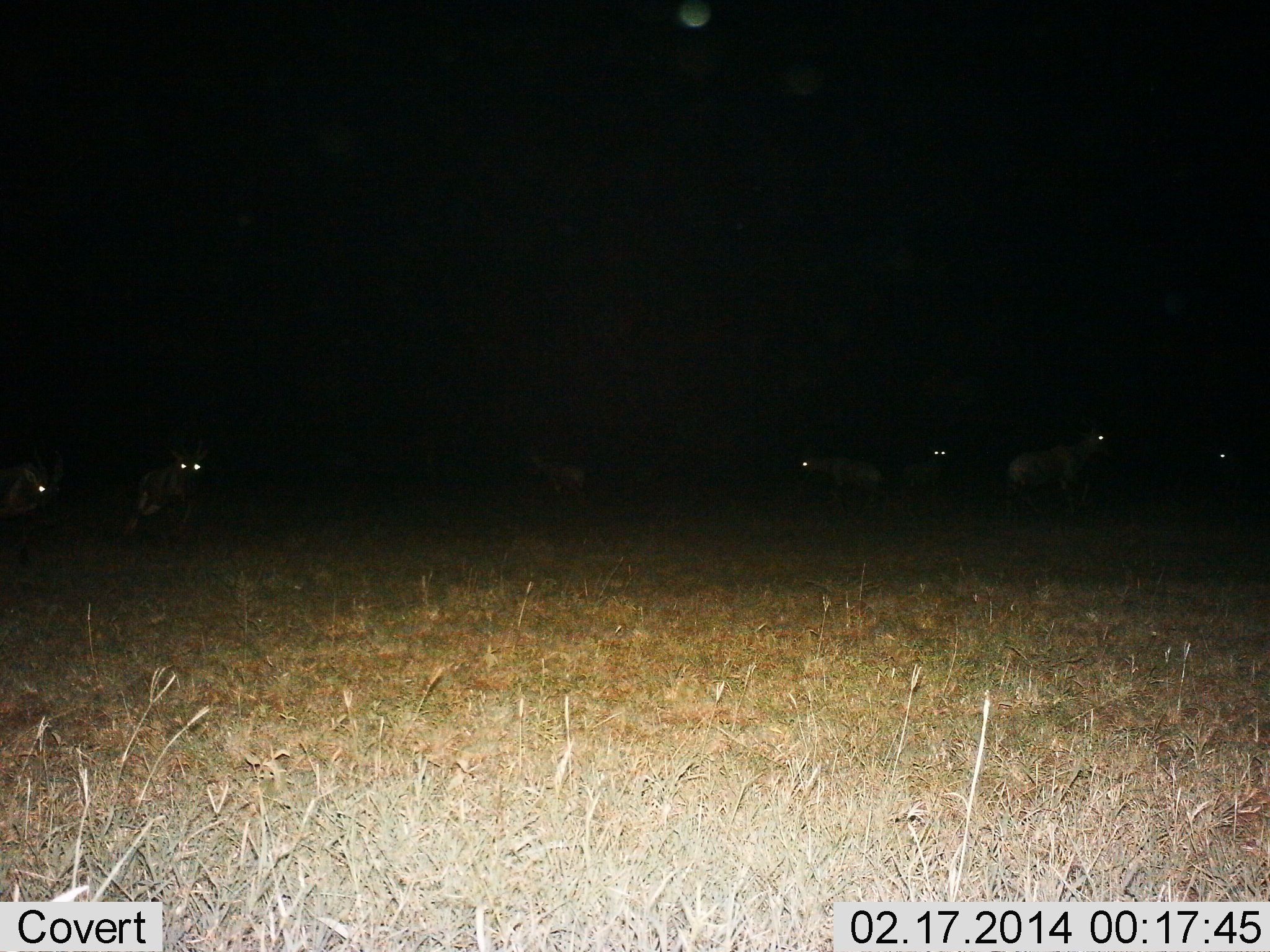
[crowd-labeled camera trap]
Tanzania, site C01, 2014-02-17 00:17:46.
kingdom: Animalia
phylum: Chordata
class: Mammalia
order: Artiodactyla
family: Bovidae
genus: Connochaetes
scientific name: Connochaetes taurinus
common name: blue wildebeest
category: wildebeest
Wildebeest (blue wildebeest) (Connochaetes taurinus), count 6. Behavior (volunteer vote fractions): standing 78%, resting 0%, moving 22%, interacting 0%. Young present (vote fraction): 0%. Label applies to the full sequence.